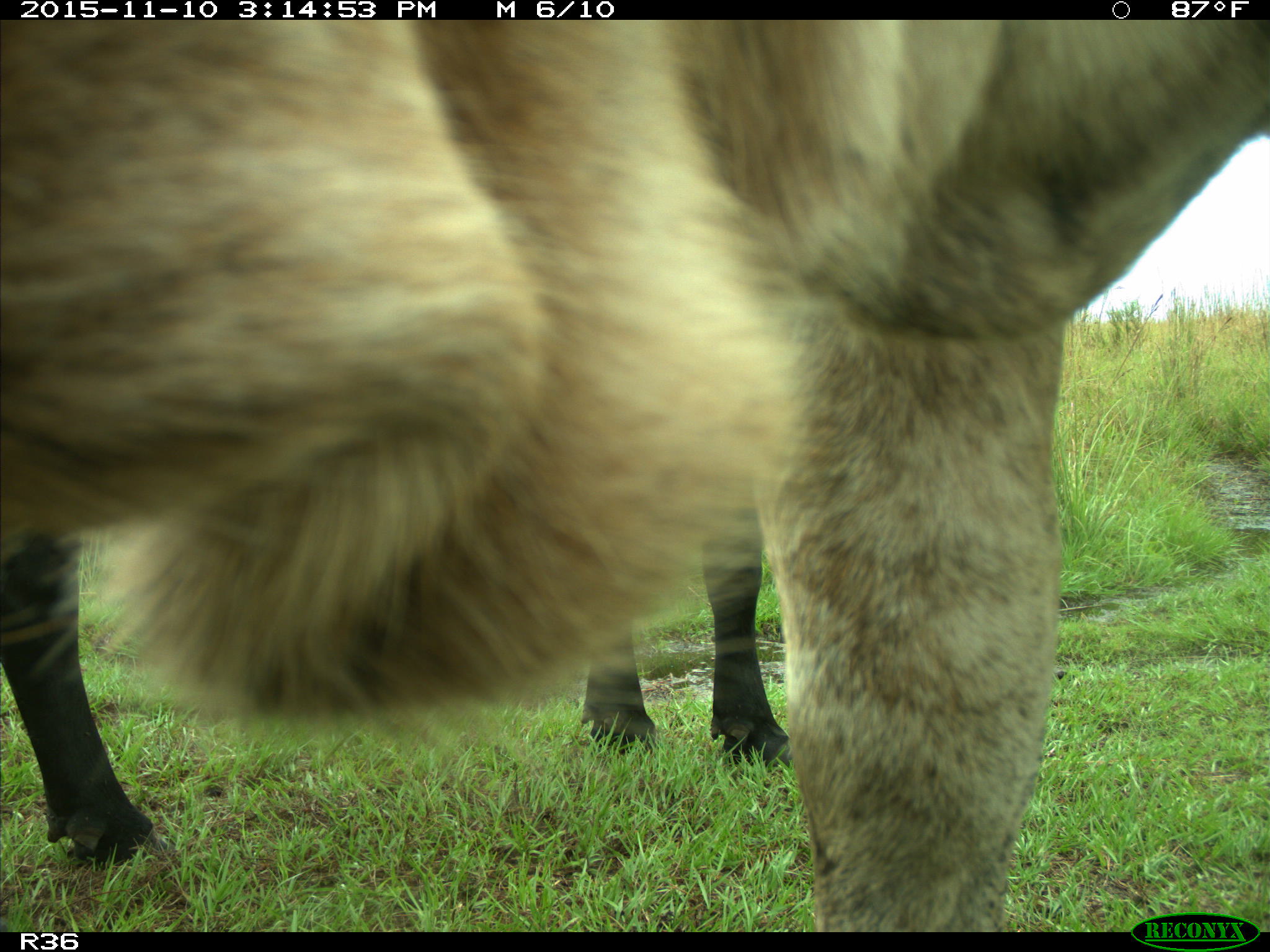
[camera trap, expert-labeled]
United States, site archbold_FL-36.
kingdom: Animalia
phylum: Chordata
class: Mammalia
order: Artiodactyla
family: Bovidae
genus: Bos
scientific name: Bos taurus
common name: domestic cow